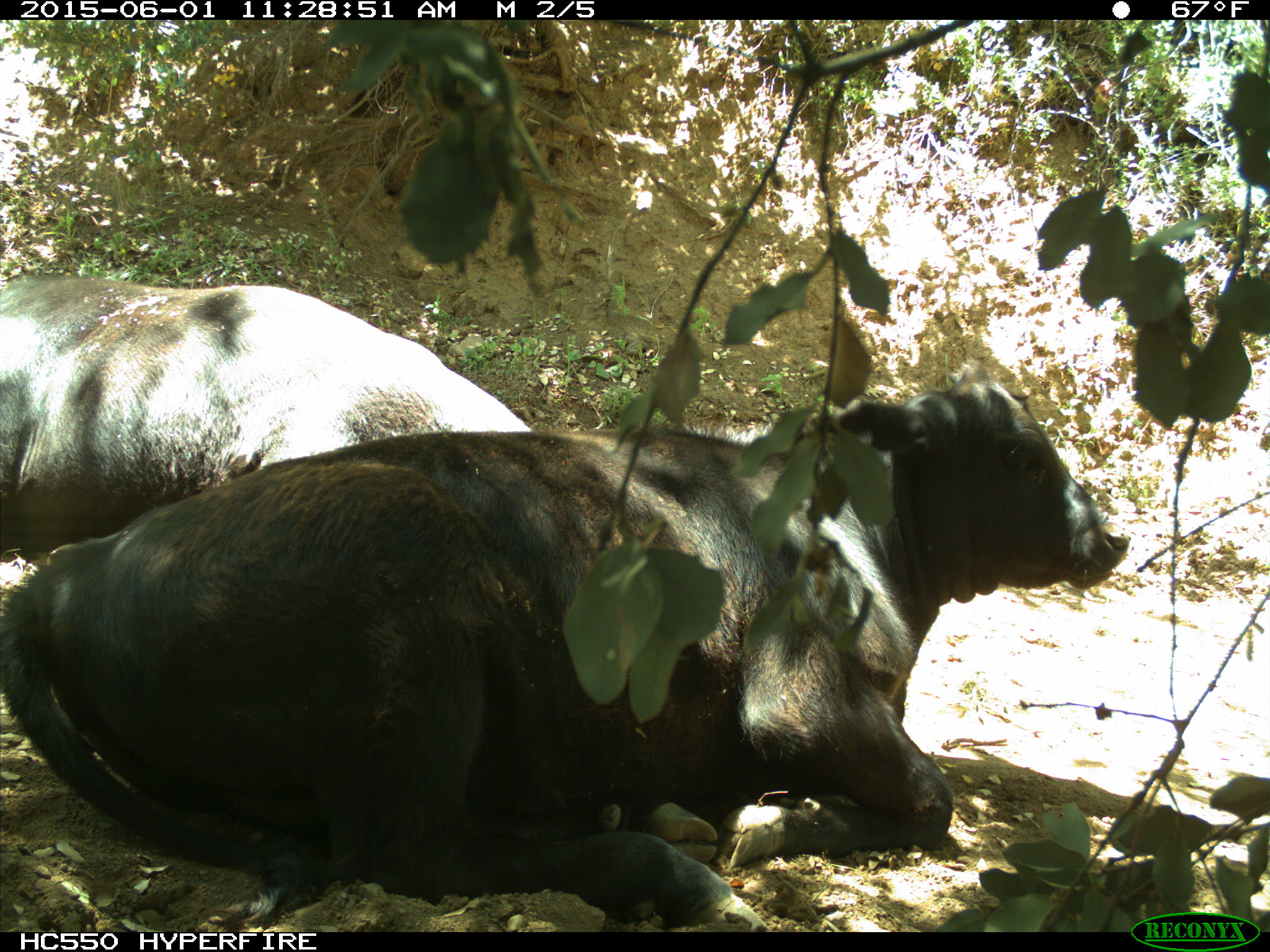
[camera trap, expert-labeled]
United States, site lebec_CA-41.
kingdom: Animalia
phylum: Chordata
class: Mammalia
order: Artiodactyla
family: Bovidae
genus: Bos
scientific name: Bos taurus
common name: domestic cow